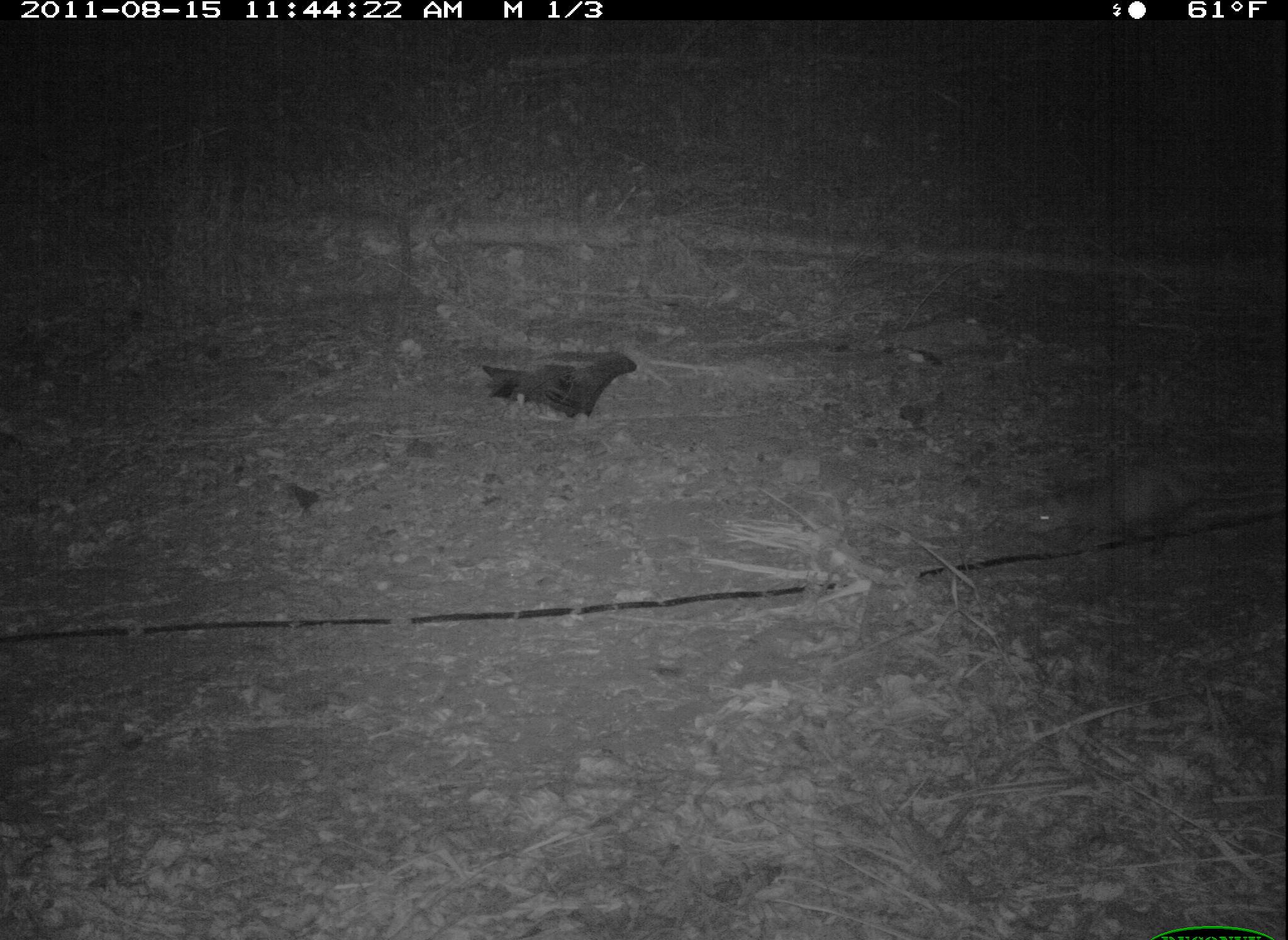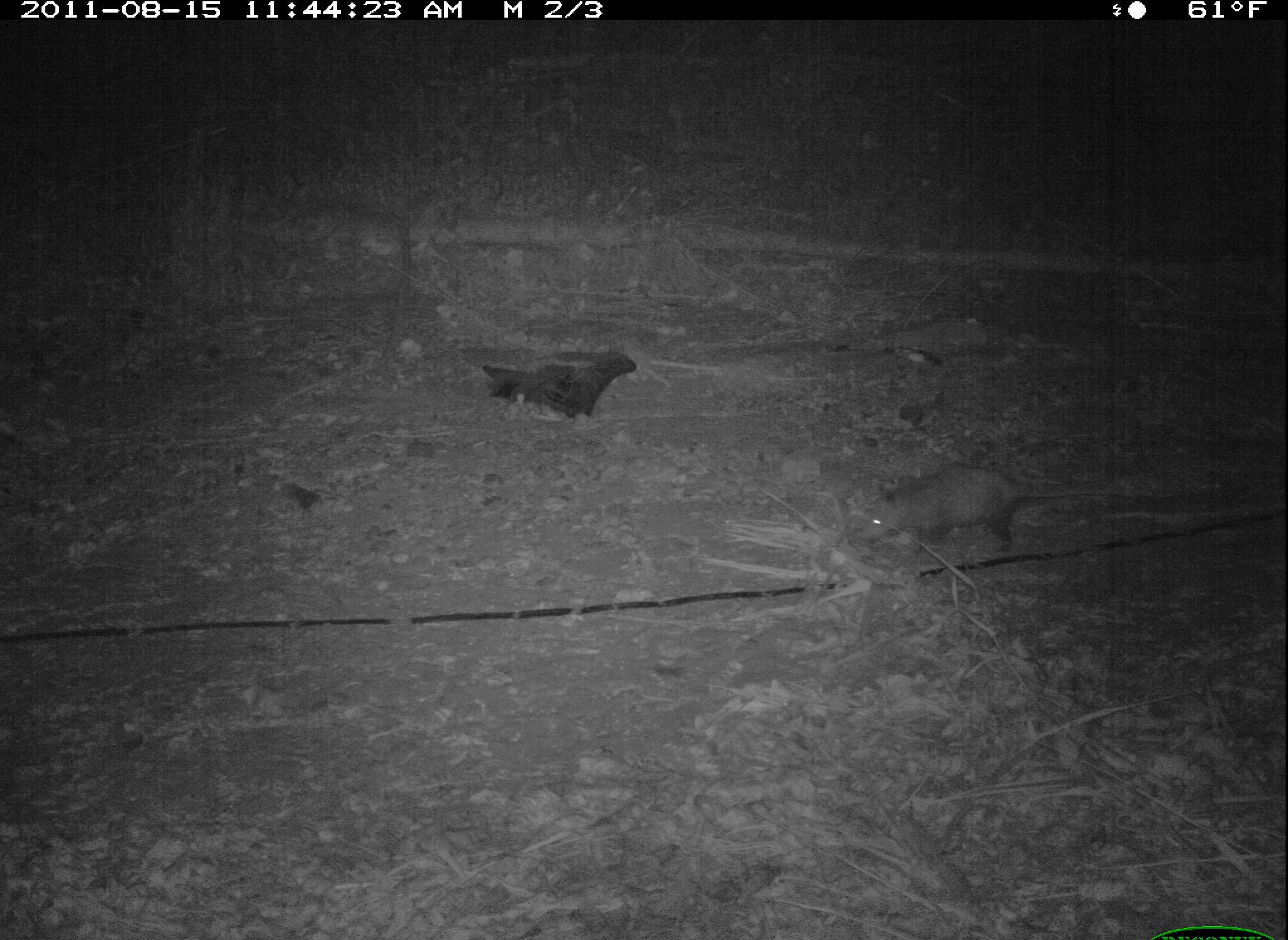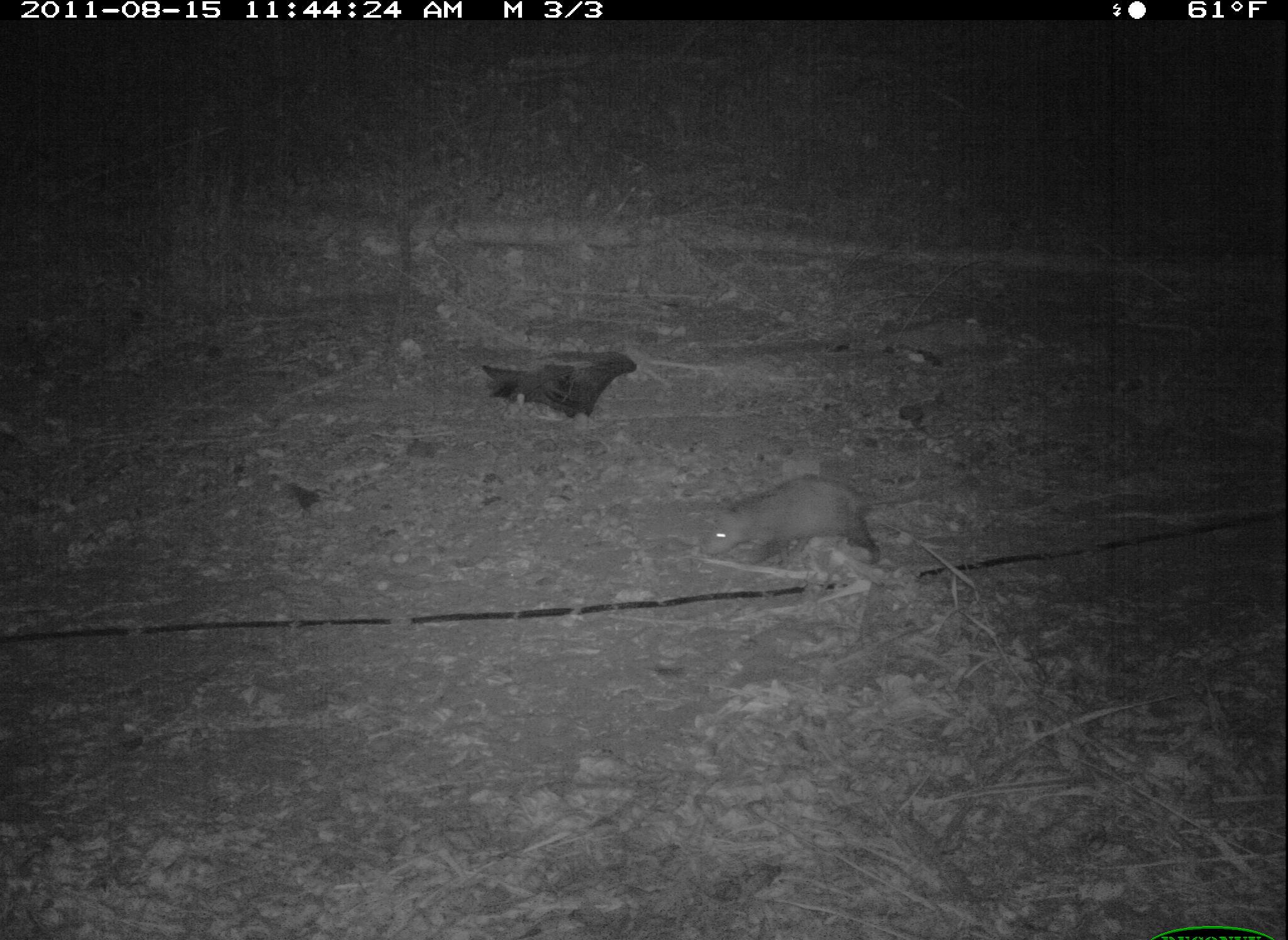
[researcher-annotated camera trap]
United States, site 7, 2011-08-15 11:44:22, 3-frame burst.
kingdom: Animalia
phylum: Chordata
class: Mammalia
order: Didelphimorphia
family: Didelphidae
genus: Didelphis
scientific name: Didelphis virginiana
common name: virginia opossum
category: opossum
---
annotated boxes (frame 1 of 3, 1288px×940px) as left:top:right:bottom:
opossum: 1016:456:1274:569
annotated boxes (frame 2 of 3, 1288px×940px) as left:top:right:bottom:
opossum: 815:425:1133:591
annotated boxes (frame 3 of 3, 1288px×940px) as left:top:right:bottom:
opossum: 657:480:940:570